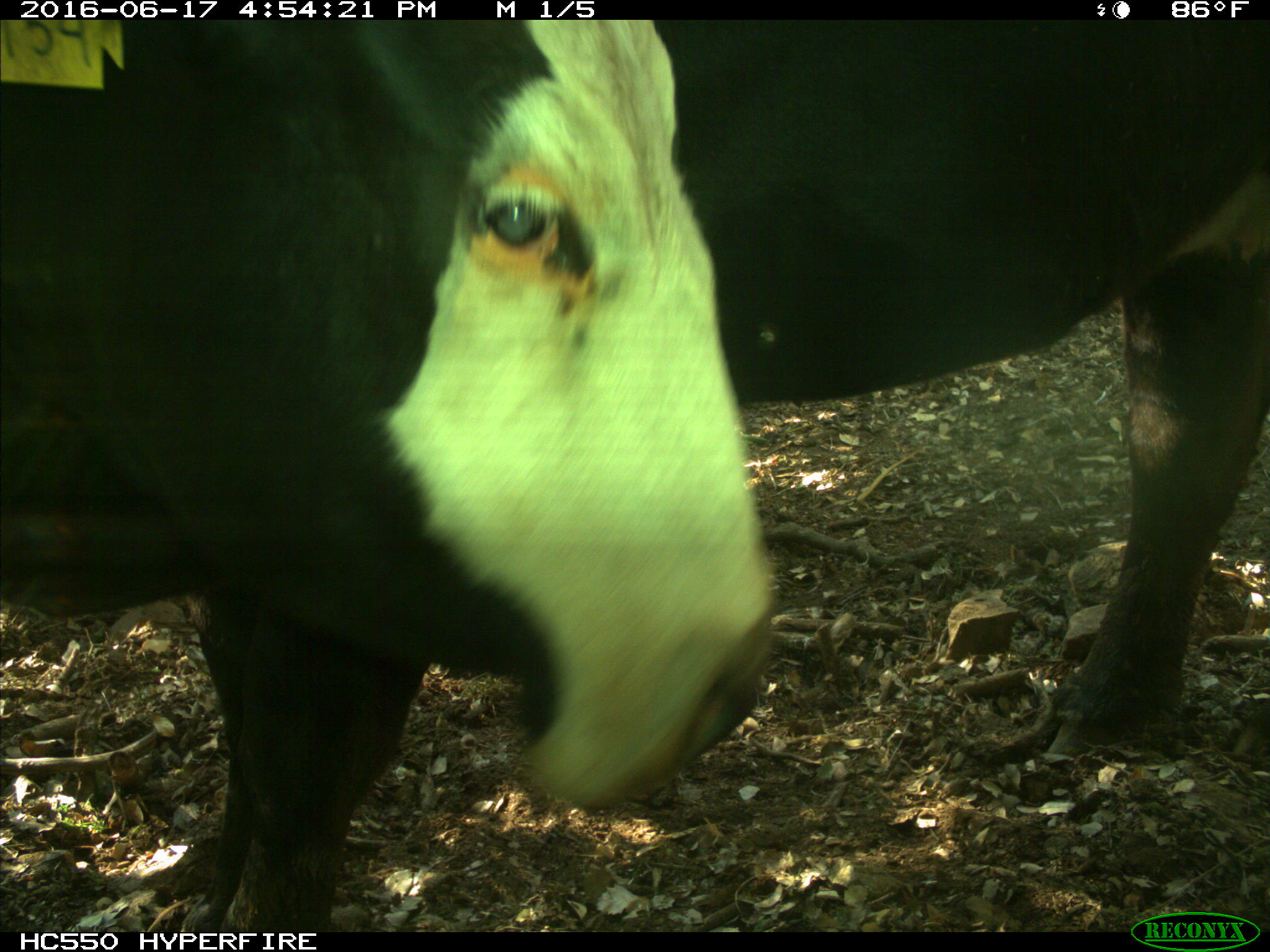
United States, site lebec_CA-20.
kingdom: Animalia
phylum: Chordata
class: Mammalia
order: Artiodactyla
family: Bovidae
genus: Bos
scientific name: Bos taurus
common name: domestic cow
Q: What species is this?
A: Bos taurus (domestic cow).